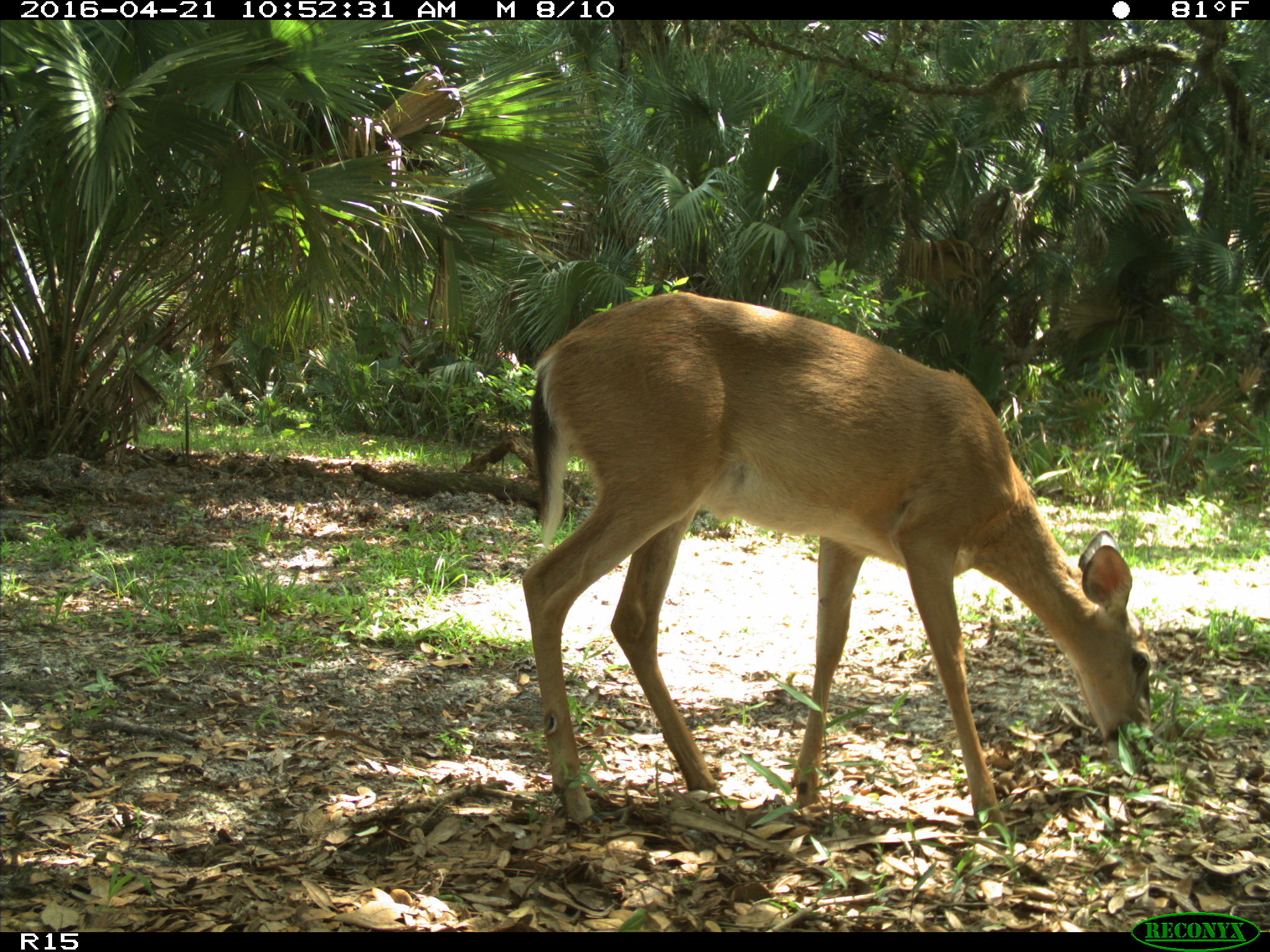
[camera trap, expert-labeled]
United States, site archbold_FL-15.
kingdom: Animalia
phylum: Chordata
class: Mammalia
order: Artiodactyla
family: Cervidae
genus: Odocoileus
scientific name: Odocoileus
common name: deer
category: unidentified deer